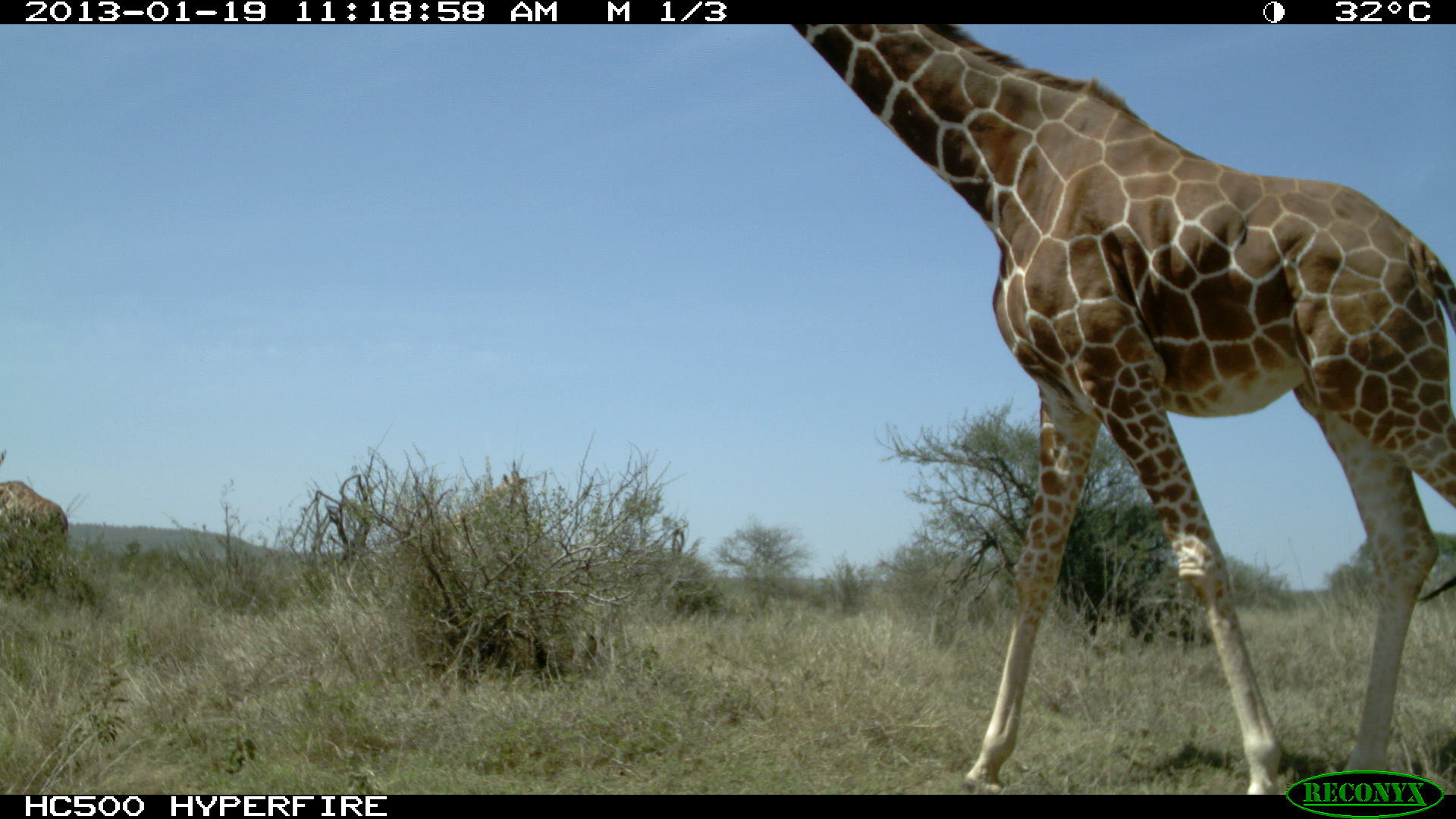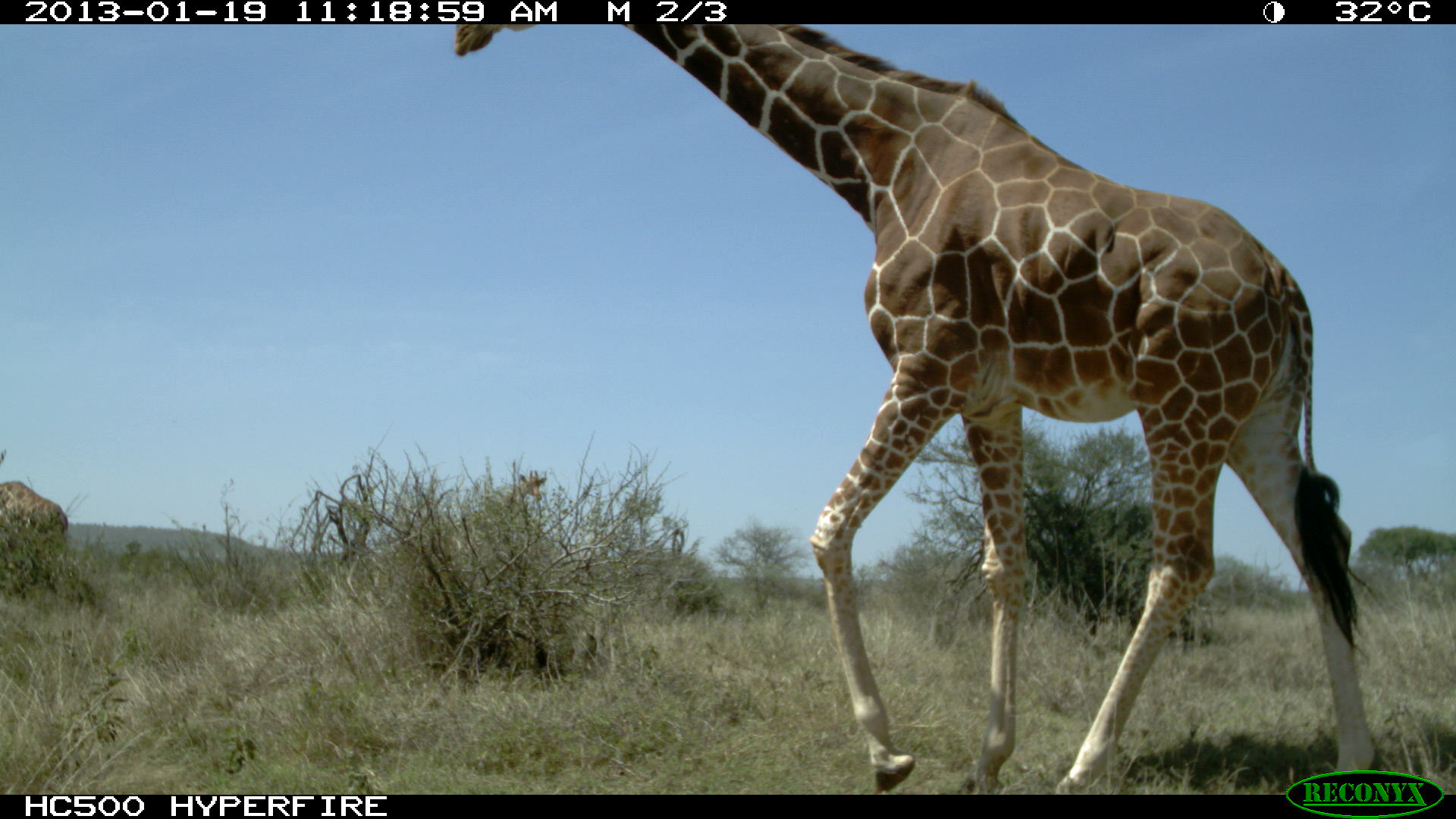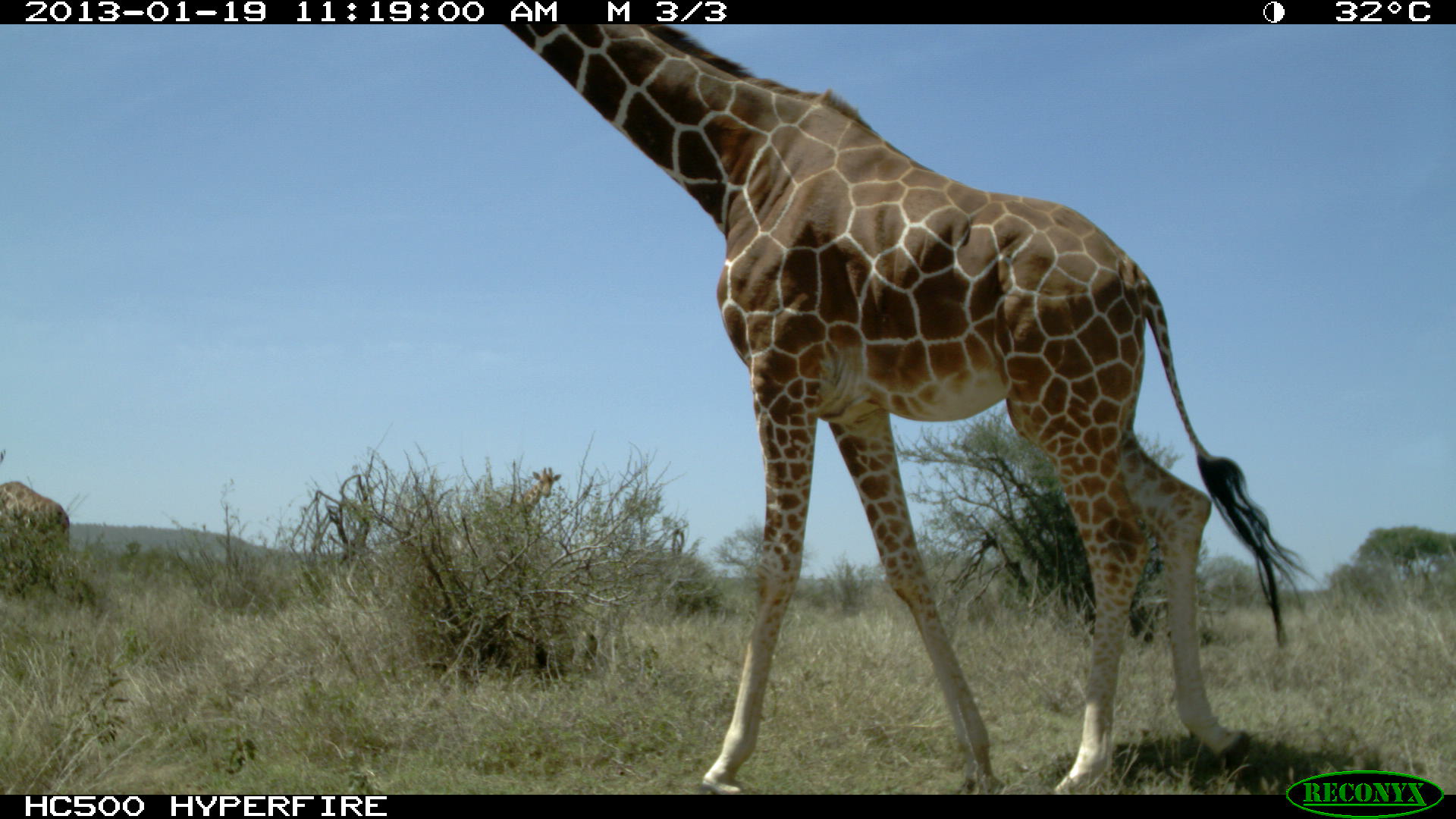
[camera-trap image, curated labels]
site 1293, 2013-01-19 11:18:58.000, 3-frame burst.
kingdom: Animalia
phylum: Chordata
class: Mammalia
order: Artiodactyla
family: Giraffidae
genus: Giraffa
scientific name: Giraffa camelopardalis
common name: giraffe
Giraffa camelopardalis (giraffe), count 3.